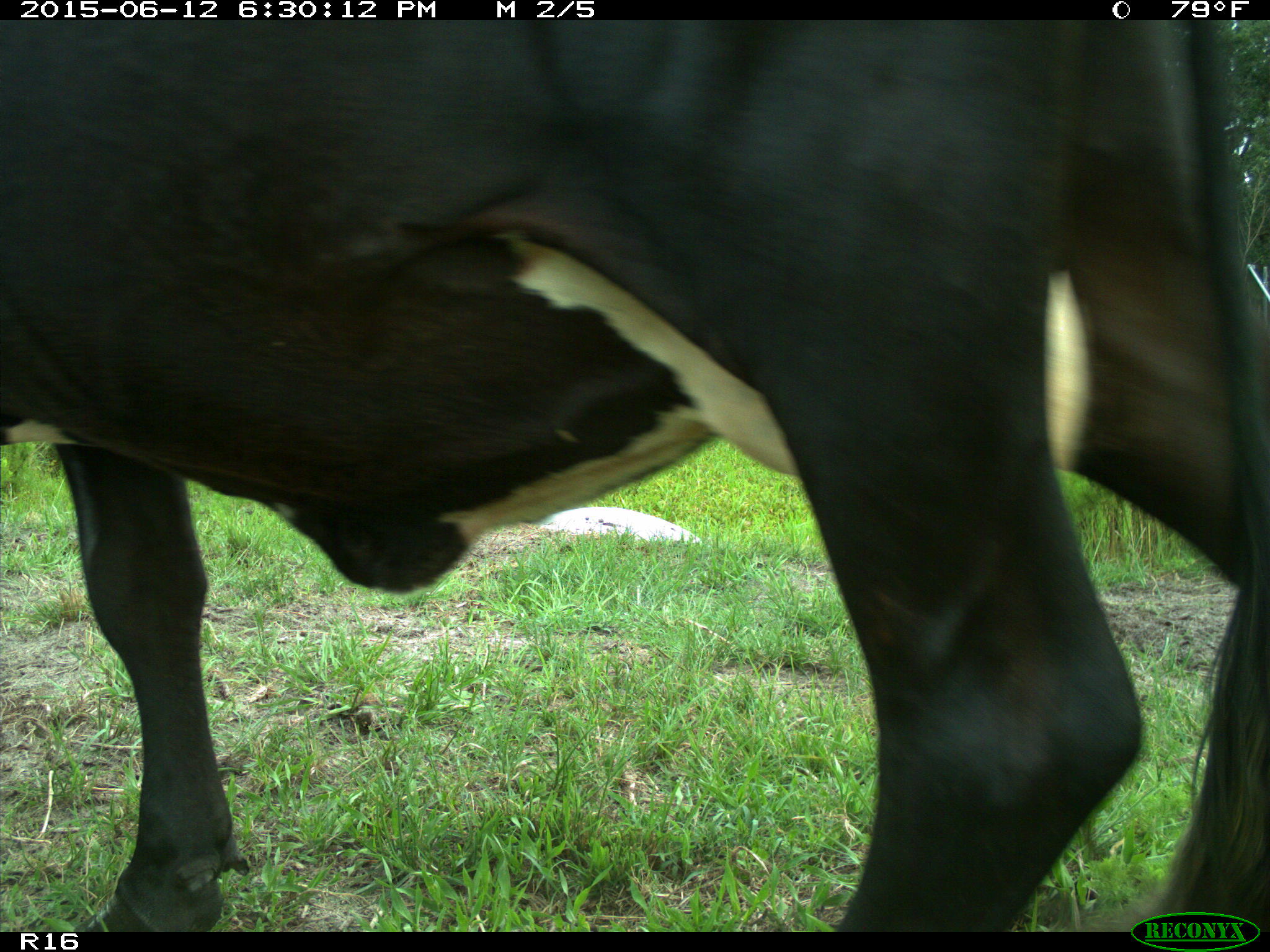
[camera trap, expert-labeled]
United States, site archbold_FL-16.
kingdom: Animalia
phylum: Chordata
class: Mammalia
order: Artiodactyla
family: Bovidae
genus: Bos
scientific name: Bos taurus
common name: domestic cow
Bos taurus (domestic cow).